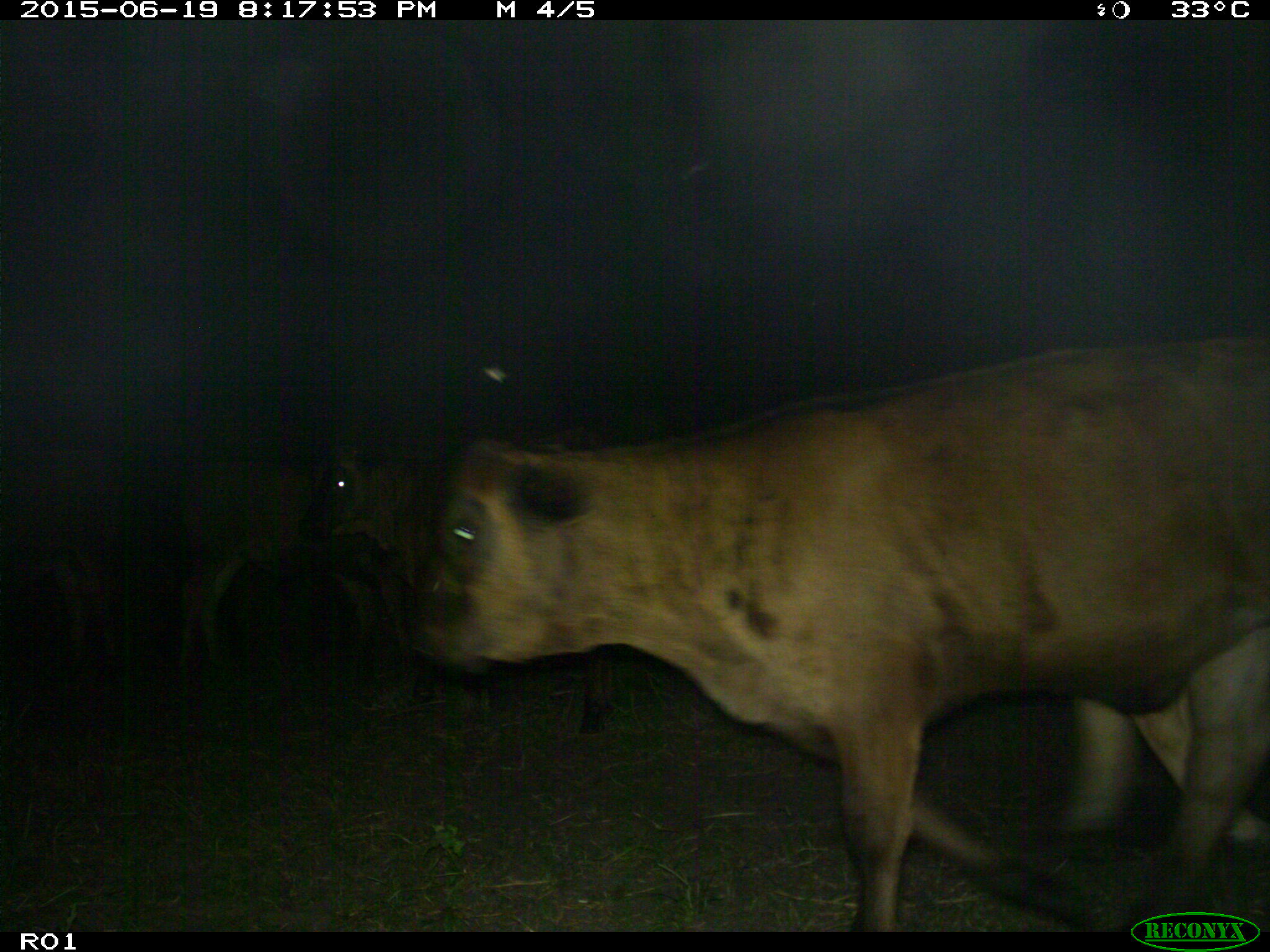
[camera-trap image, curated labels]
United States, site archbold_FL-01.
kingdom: Animalia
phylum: Chordata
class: Mammalia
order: Artiodactyla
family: Bovidae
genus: Bos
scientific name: Bos taurus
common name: domestic cow